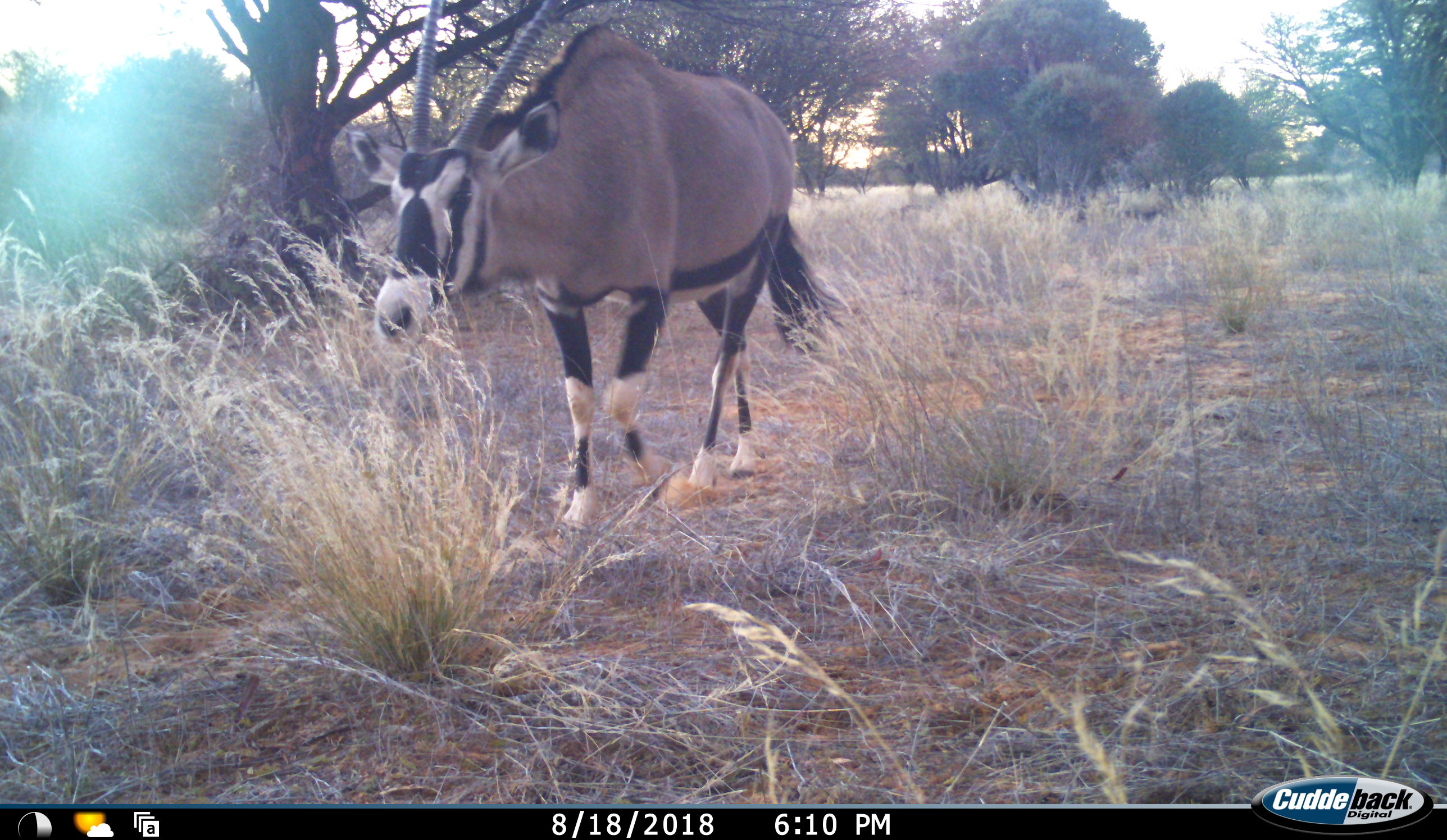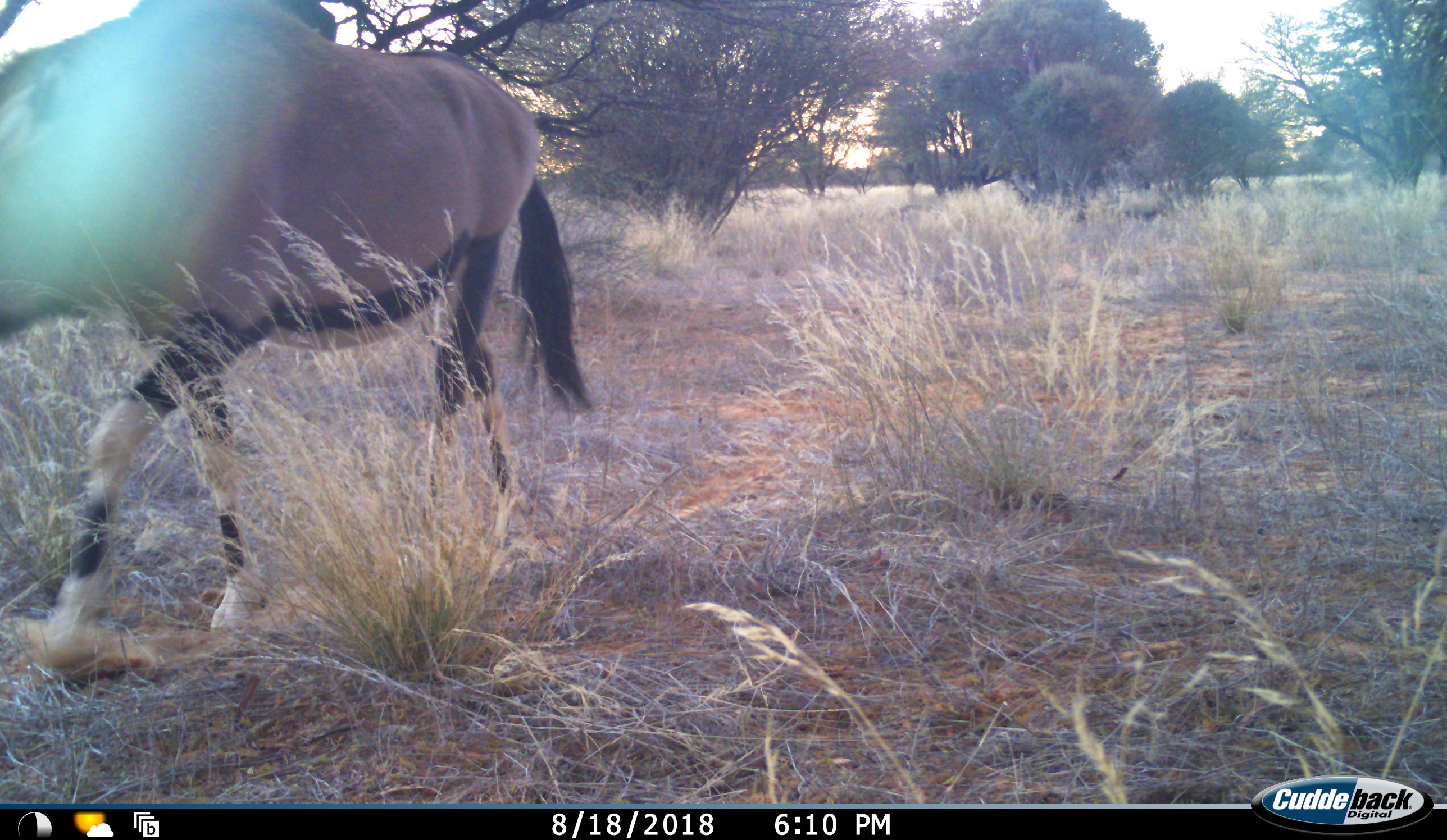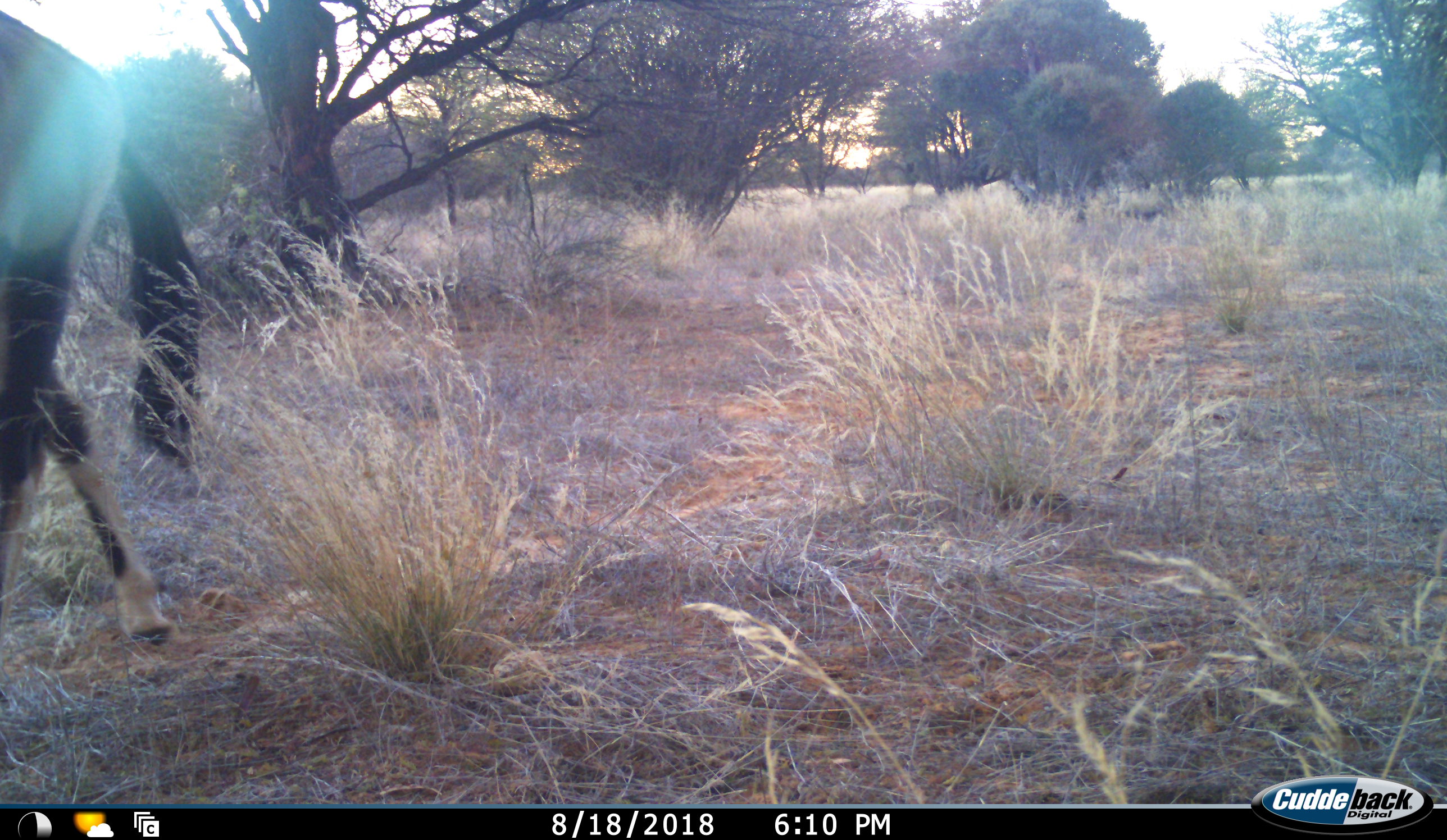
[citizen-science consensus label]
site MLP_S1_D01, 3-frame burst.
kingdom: Animalia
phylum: Chordata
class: Mammalia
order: Artiodactyla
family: Bovidae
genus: Oryx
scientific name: Oryx gazella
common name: gemsbok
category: oryx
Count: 1.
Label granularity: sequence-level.